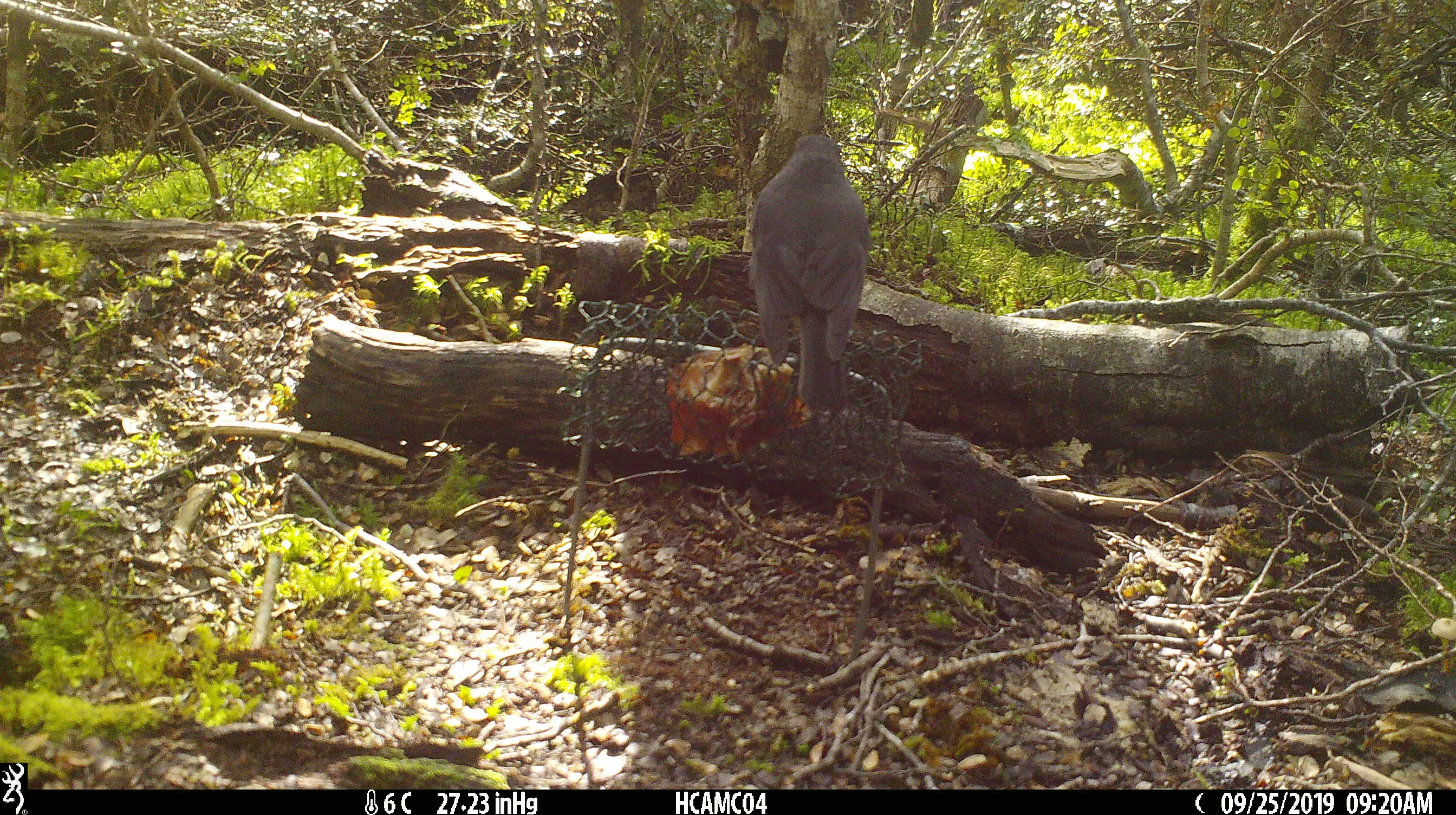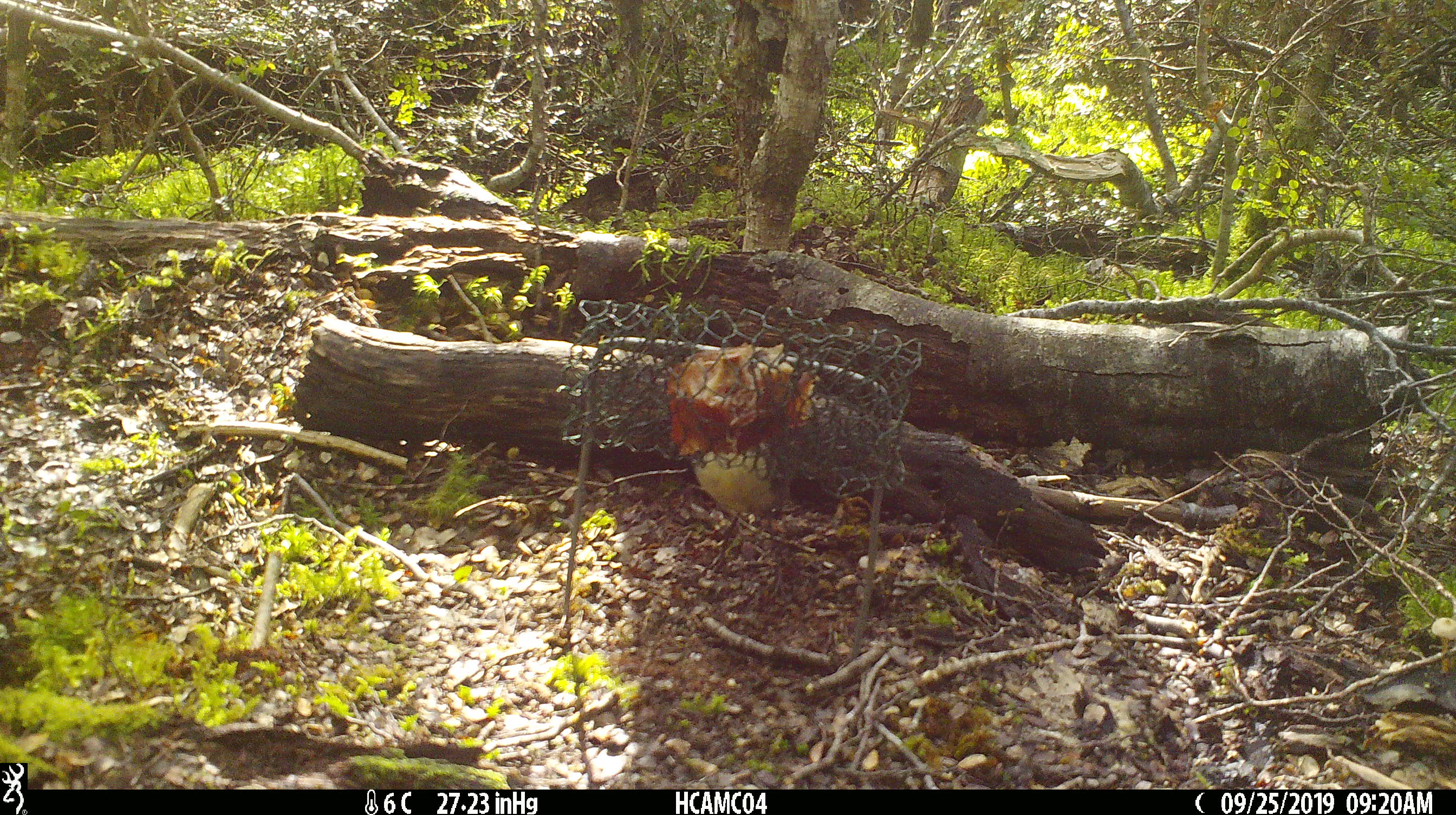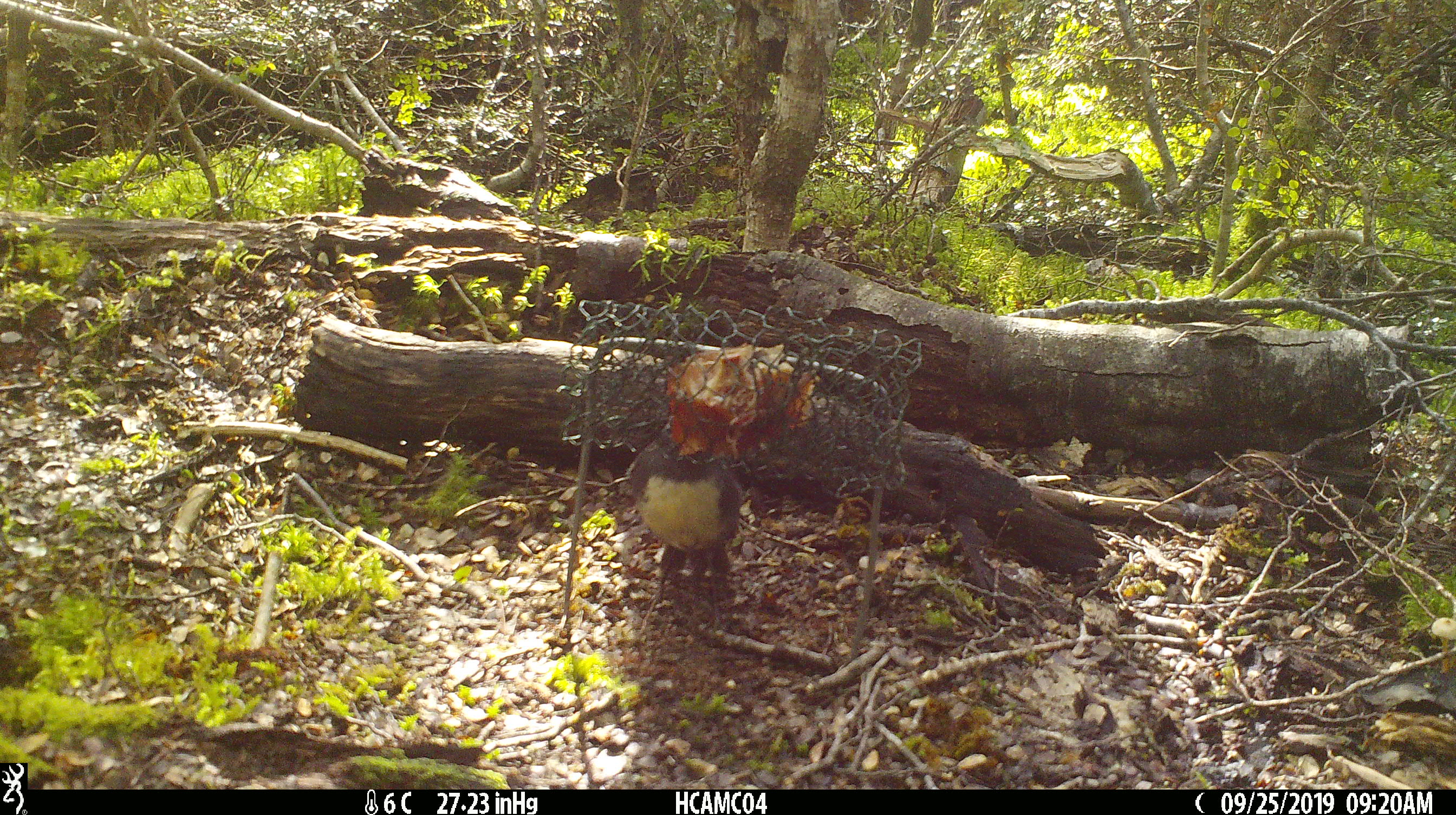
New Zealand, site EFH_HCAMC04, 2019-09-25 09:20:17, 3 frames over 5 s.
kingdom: Animalia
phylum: Chordata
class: Aves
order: Passeriformes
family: Petroicidae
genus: Petroica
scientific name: Petroica australis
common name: new zealand robin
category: robin